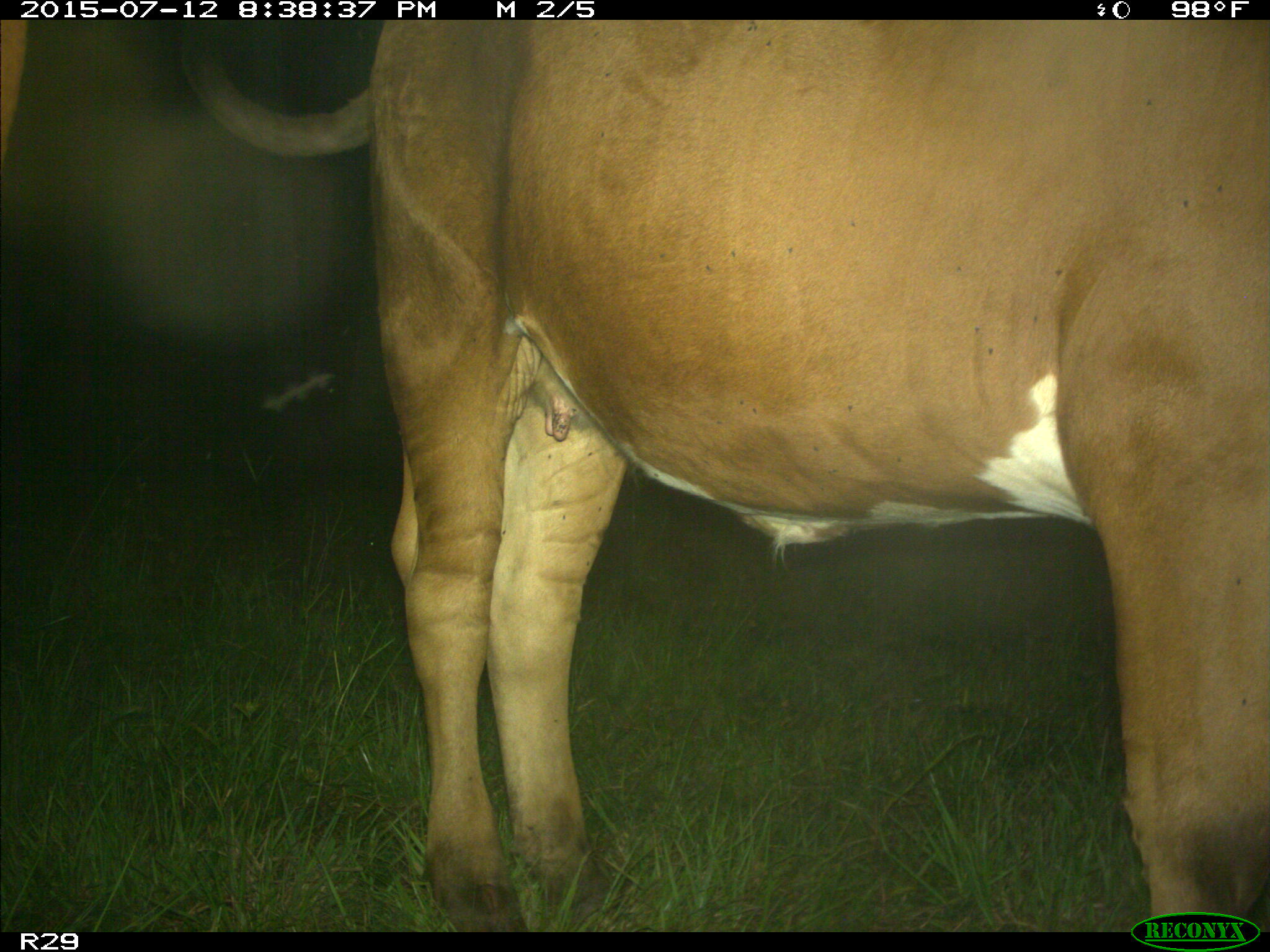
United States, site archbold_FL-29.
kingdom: Animalia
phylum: Chordata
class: Mammalia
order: Artiodactyla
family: Bovidae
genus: Bos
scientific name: Bos taurus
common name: domestic cow